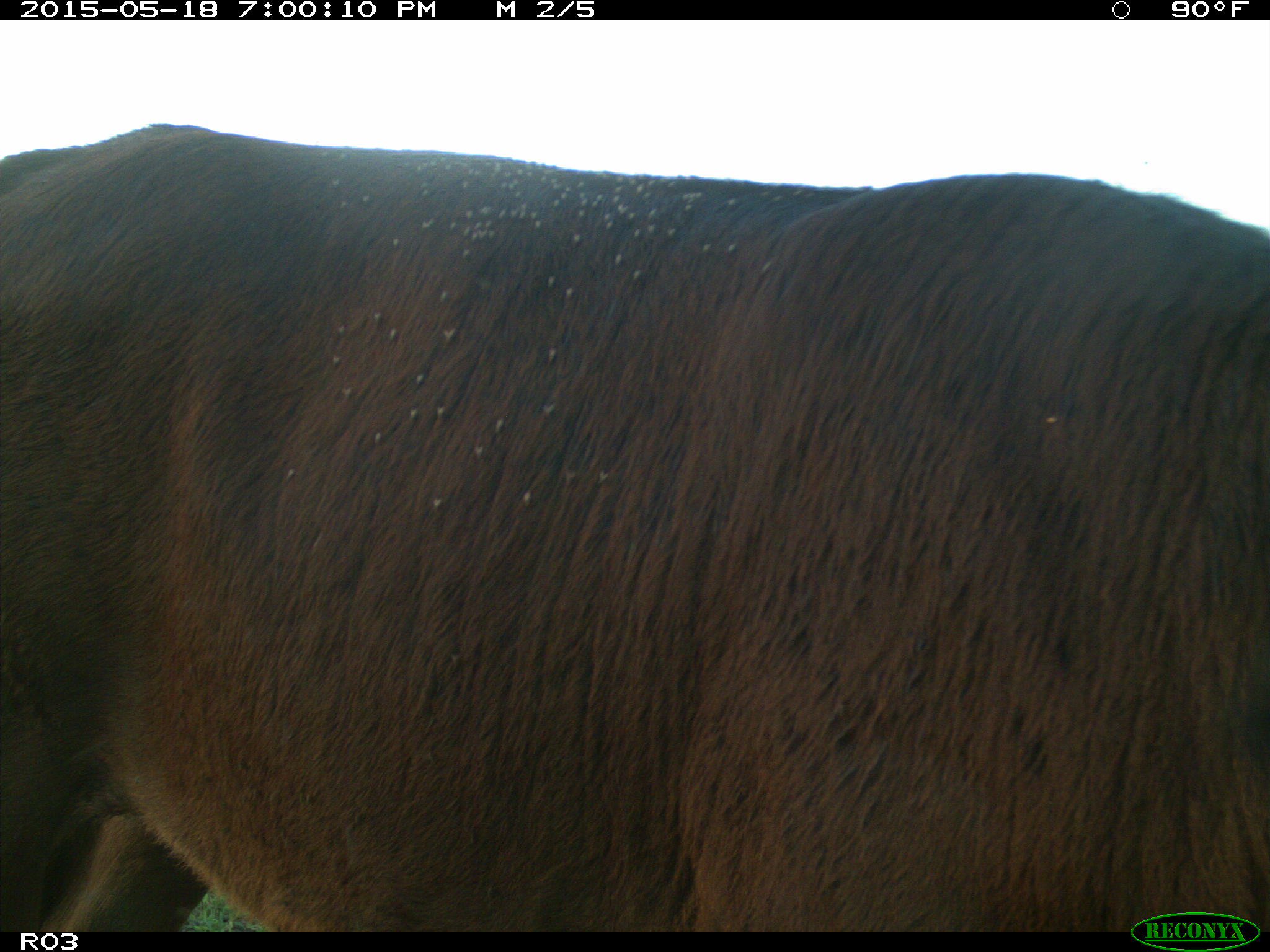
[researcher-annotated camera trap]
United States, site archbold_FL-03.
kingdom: Animalia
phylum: Chordata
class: Mammalia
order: Artiodactyla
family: Bovidae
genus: Bos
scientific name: Bos taurus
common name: domestic cow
Bos taurus (domestic cow).